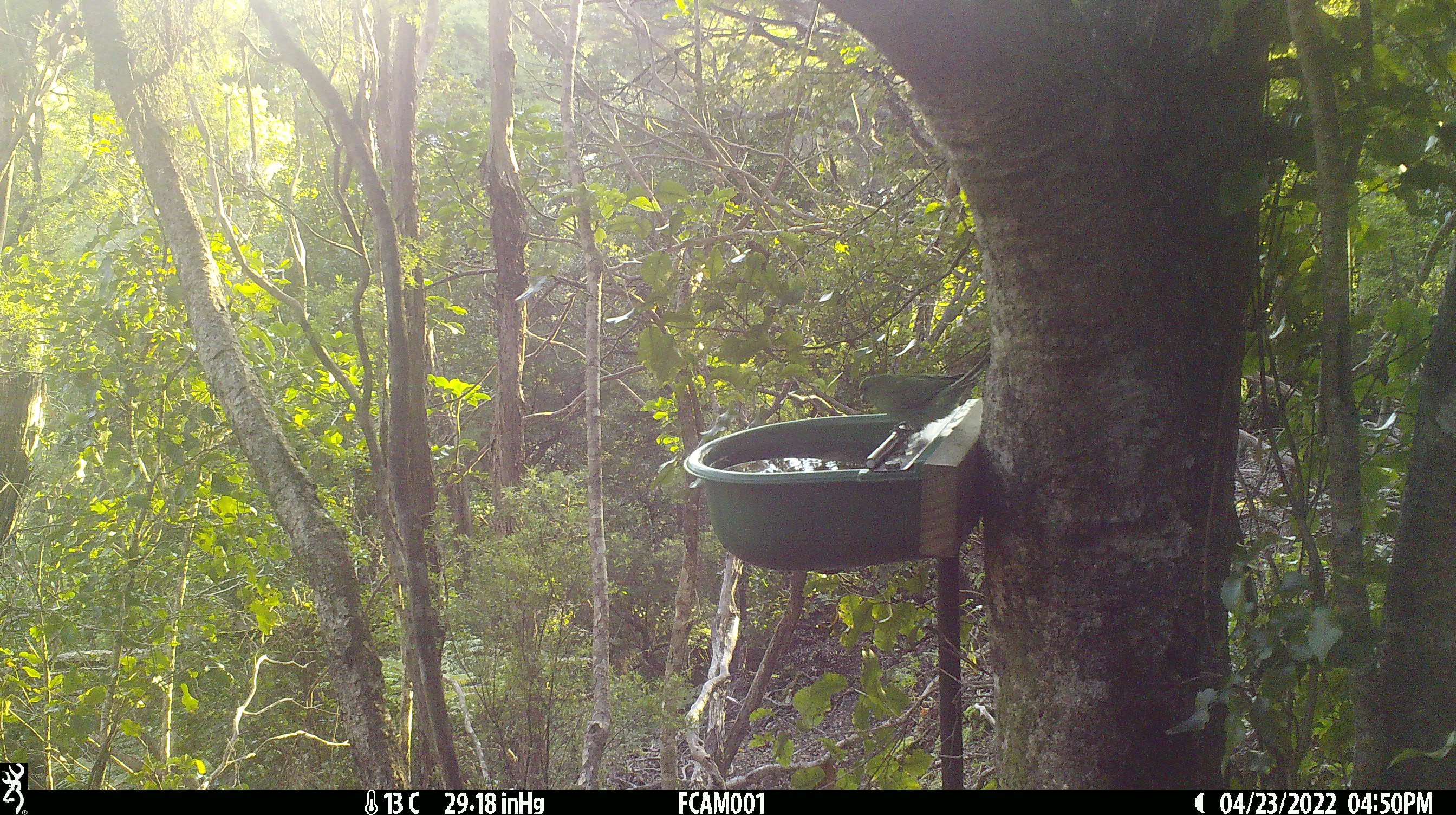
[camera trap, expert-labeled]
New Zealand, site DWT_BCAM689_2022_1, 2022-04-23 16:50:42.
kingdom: Animalia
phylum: Chordata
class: Aves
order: Psittaciformes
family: Psittaculidae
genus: Cyanoramphus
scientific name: Cyanoramphus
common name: parakeet